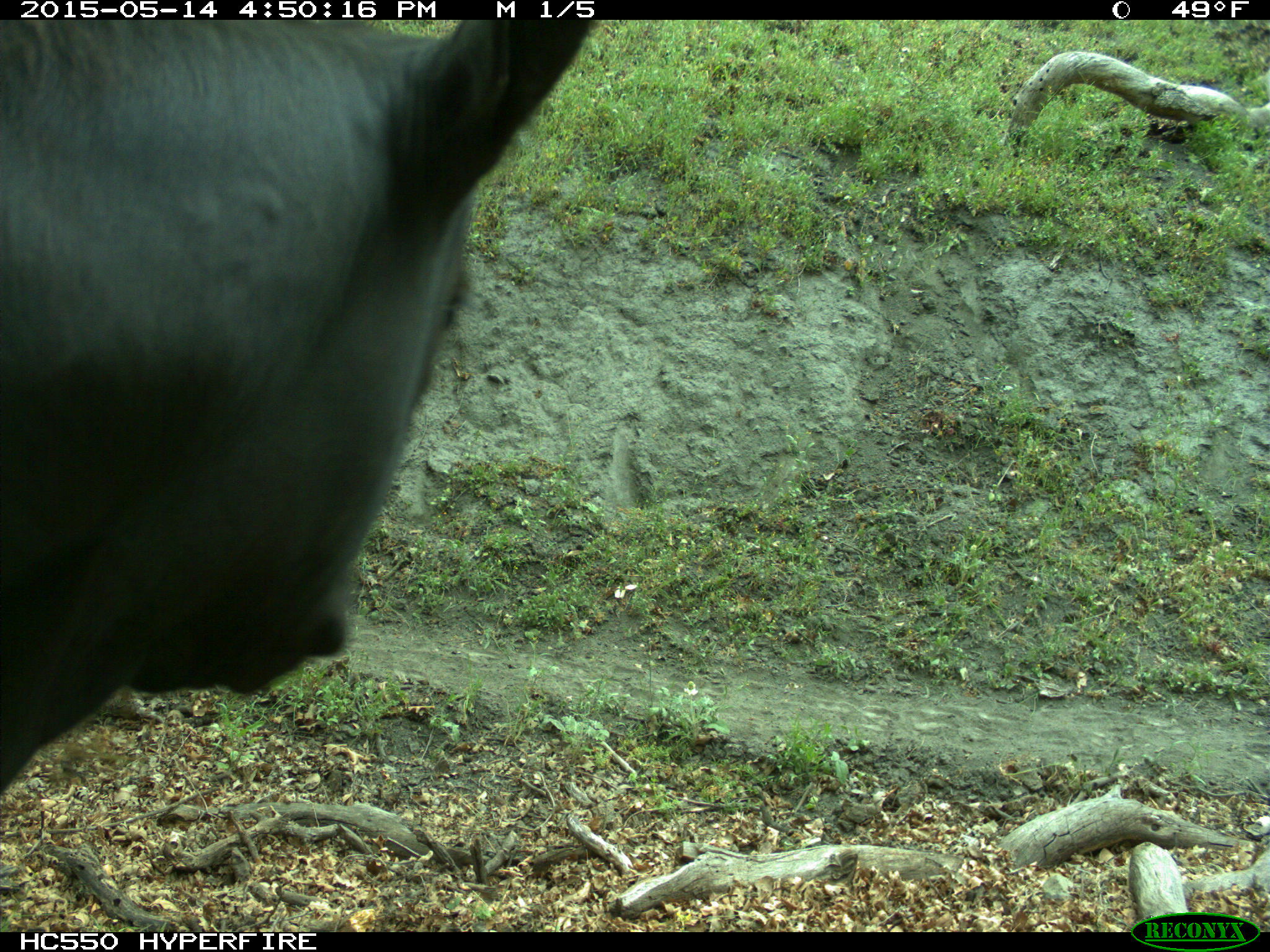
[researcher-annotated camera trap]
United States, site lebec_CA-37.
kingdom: Animalia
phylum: Chordata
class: Mammalia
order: Artiodactyla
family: Bovidae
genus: Bos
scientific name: Bos taurus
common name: domestic cow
Bos taurus (domestic cow).